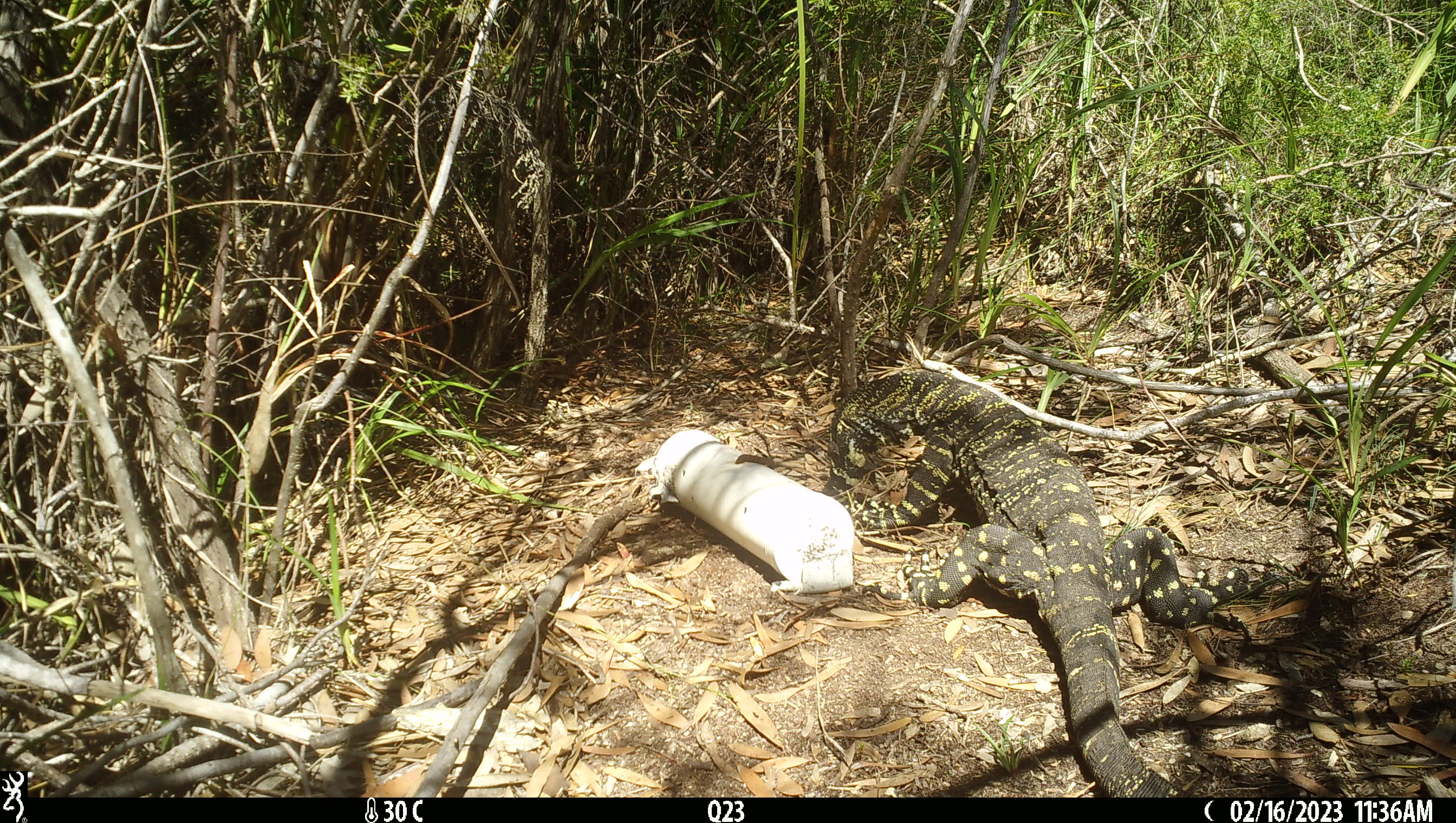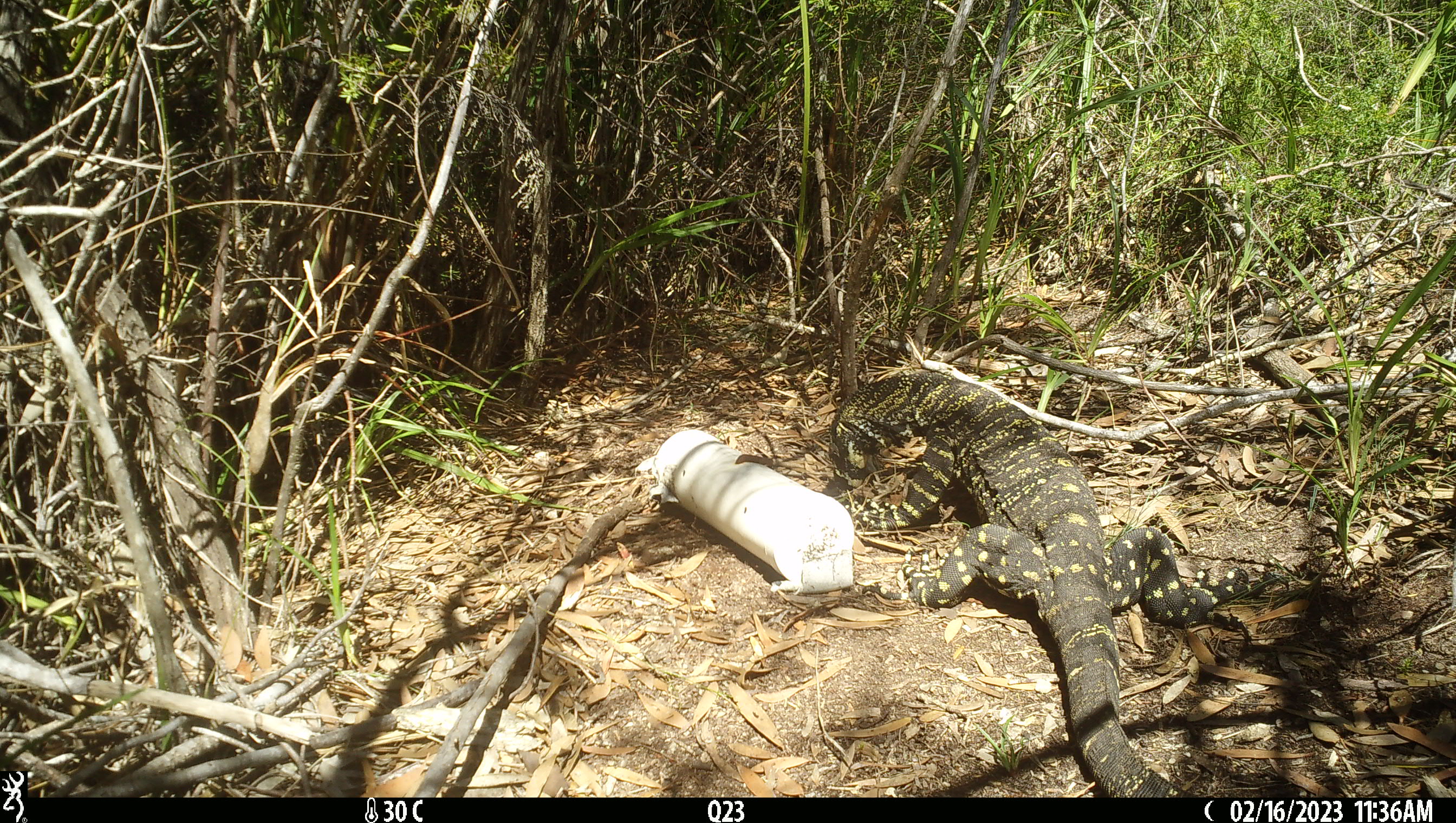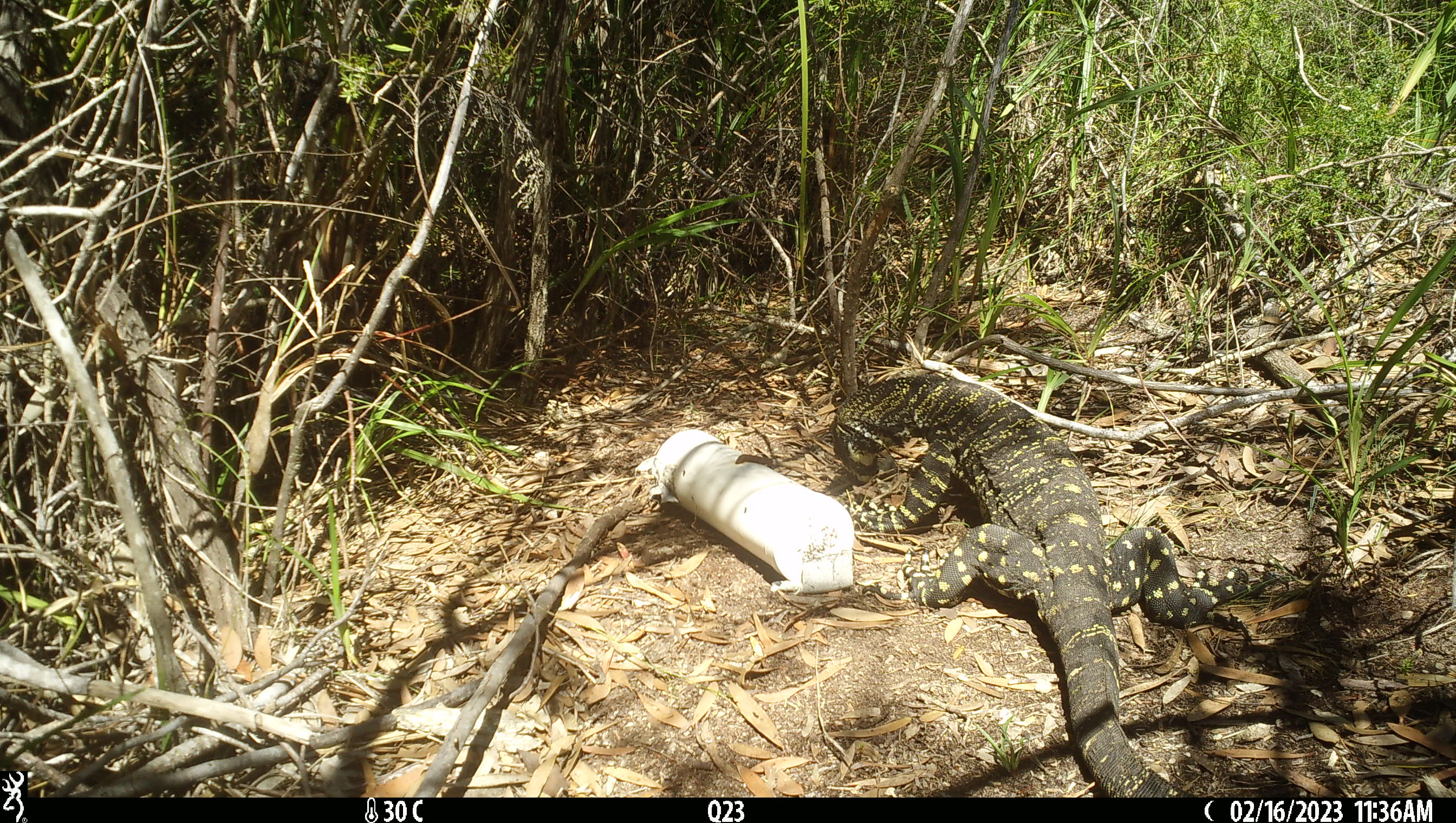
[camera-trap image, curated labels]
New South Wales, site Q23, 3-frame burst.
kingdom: Animalia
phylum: Chordata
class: Reptilia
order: Squamata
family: Varanidae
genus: Varanus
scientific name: Varanus varius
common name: lace monitor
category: goanna